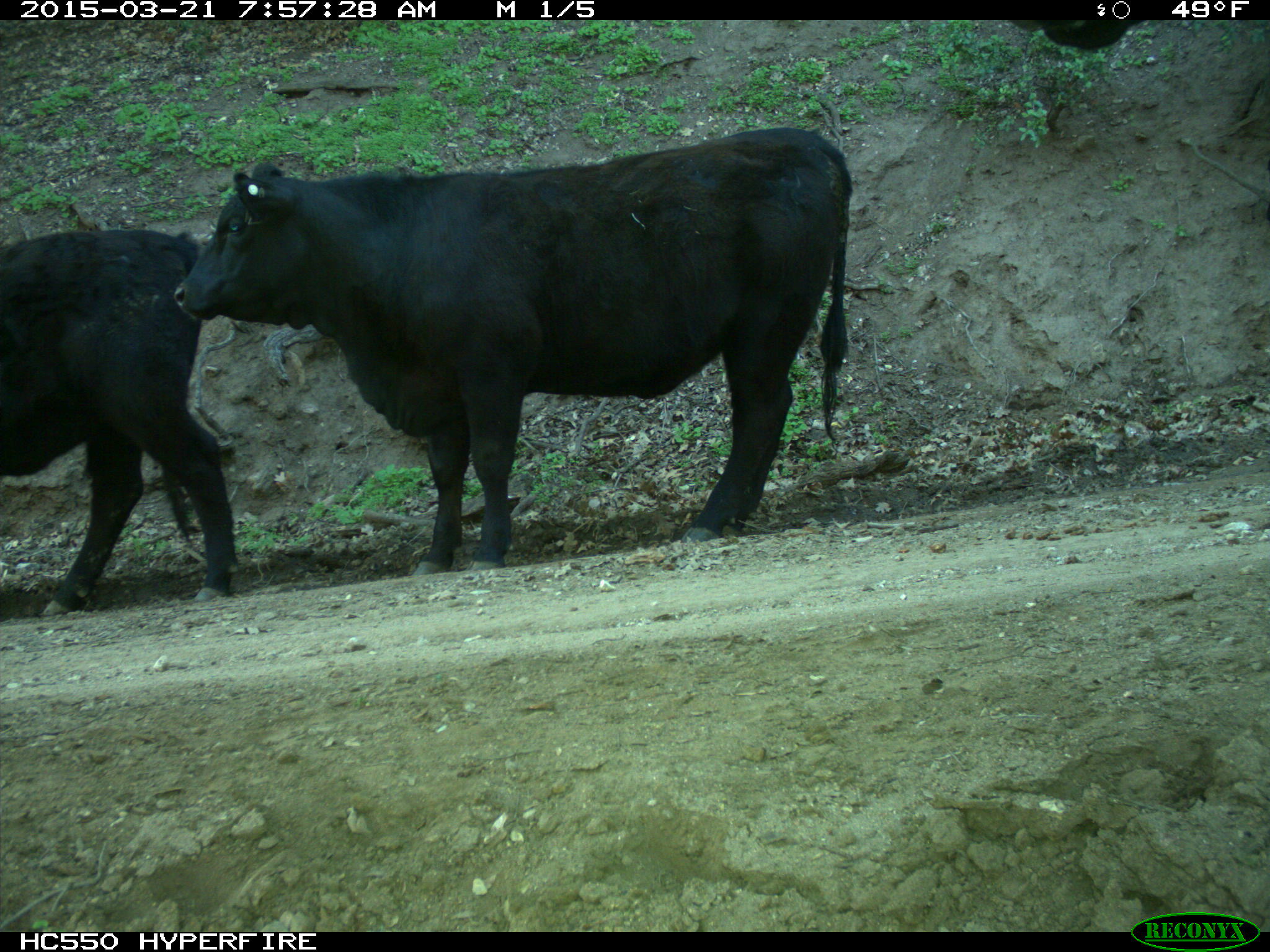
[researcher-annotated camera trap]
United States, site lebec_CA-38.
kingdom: Animalia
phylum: Chordata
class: Mammalia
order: Artiodactyla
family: Bovidae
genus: Bos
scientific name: Bos taurus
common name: domestic cow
Bos taurus (domestic cow).